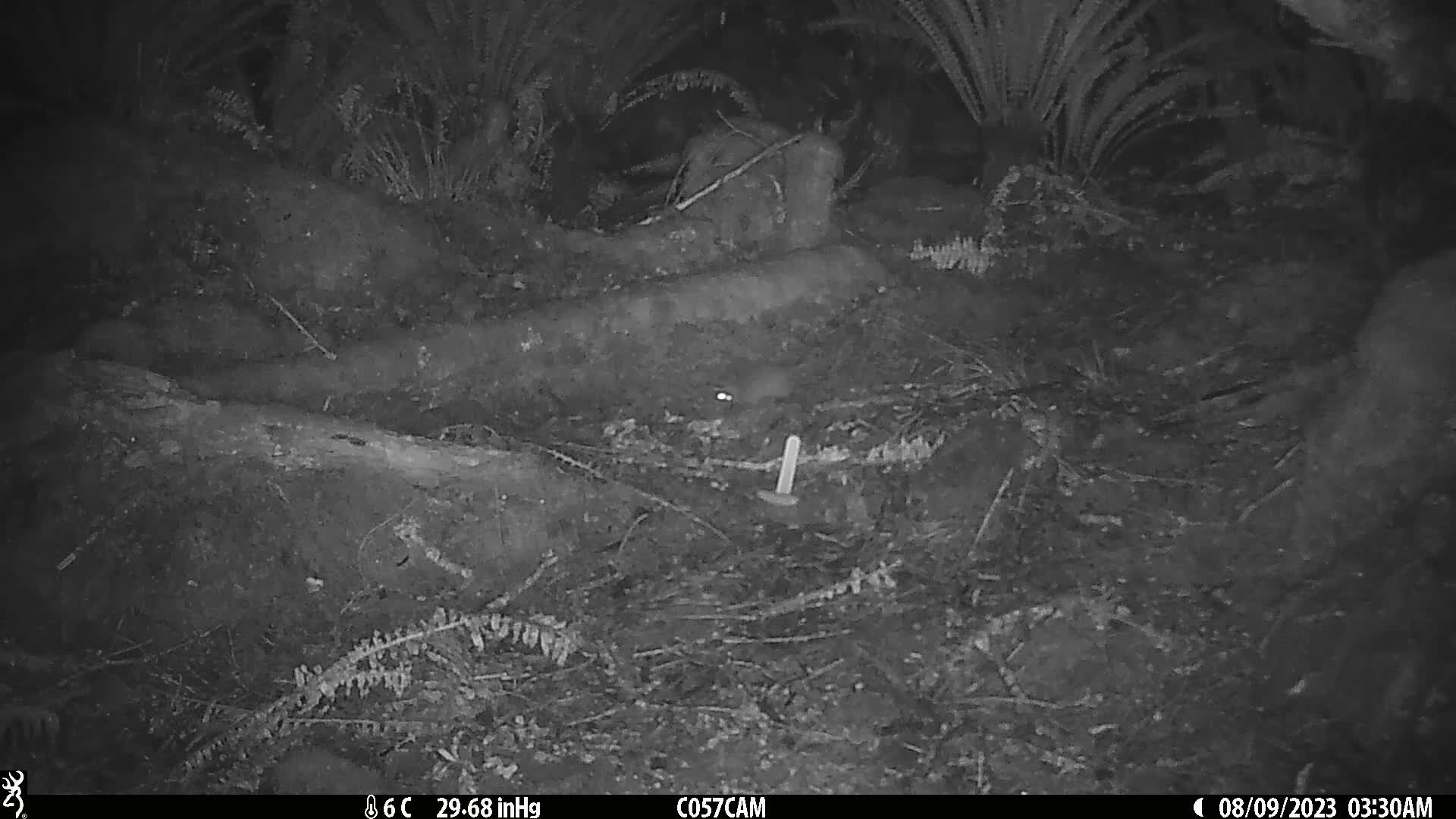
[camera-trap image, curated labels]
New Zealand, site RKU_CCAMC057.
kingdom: Animalia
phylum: Chordata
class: Mammalia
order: Rodentia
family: Muridae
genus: Rattus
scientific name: Rattus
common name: rat